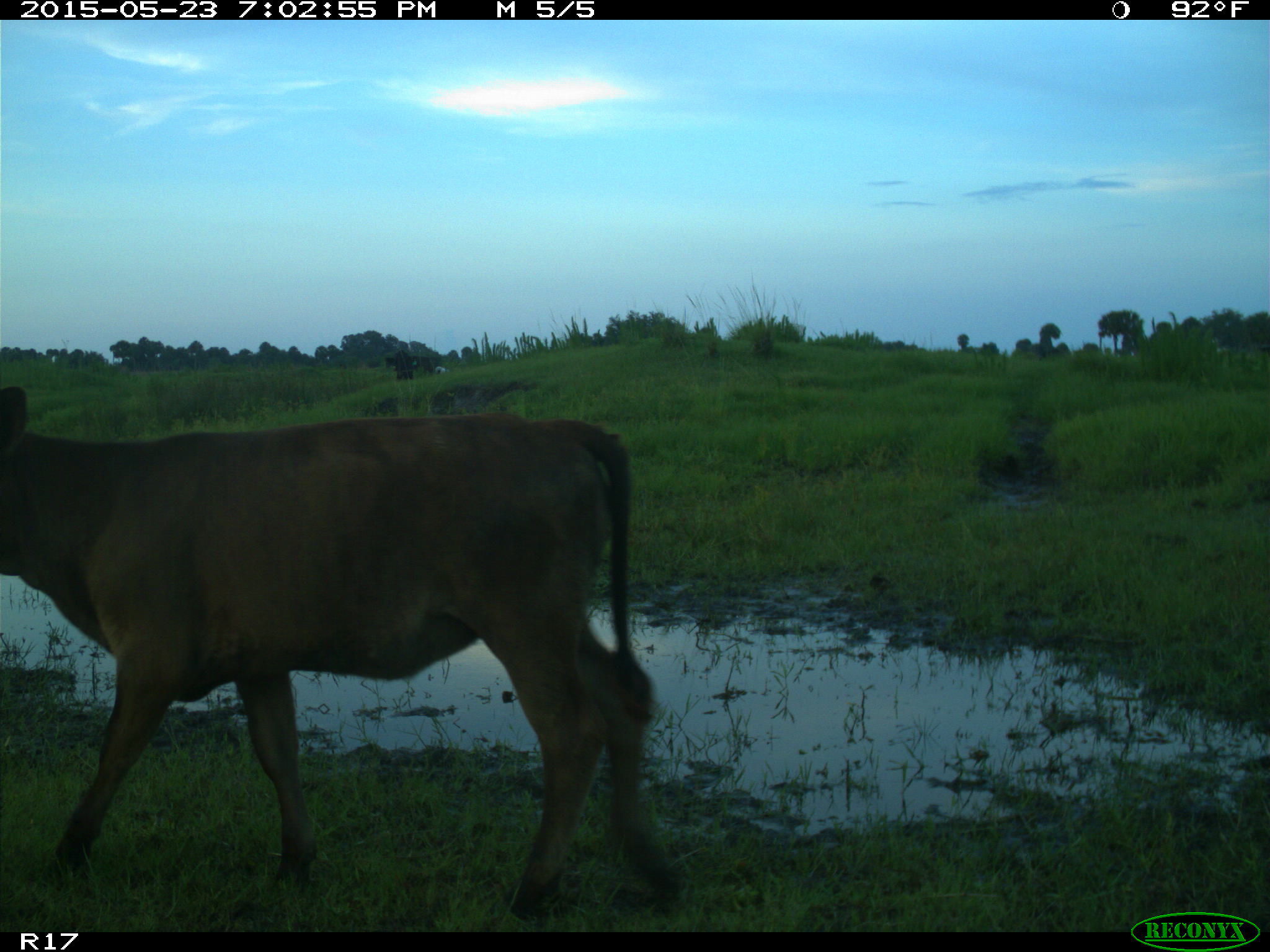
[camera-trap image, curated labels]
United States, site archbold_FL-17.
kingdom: Animalia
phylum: Chordata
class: Mammalia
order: Artiodactyla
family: Bovidae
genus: Bos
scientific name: Bos taurus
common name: domestic cow